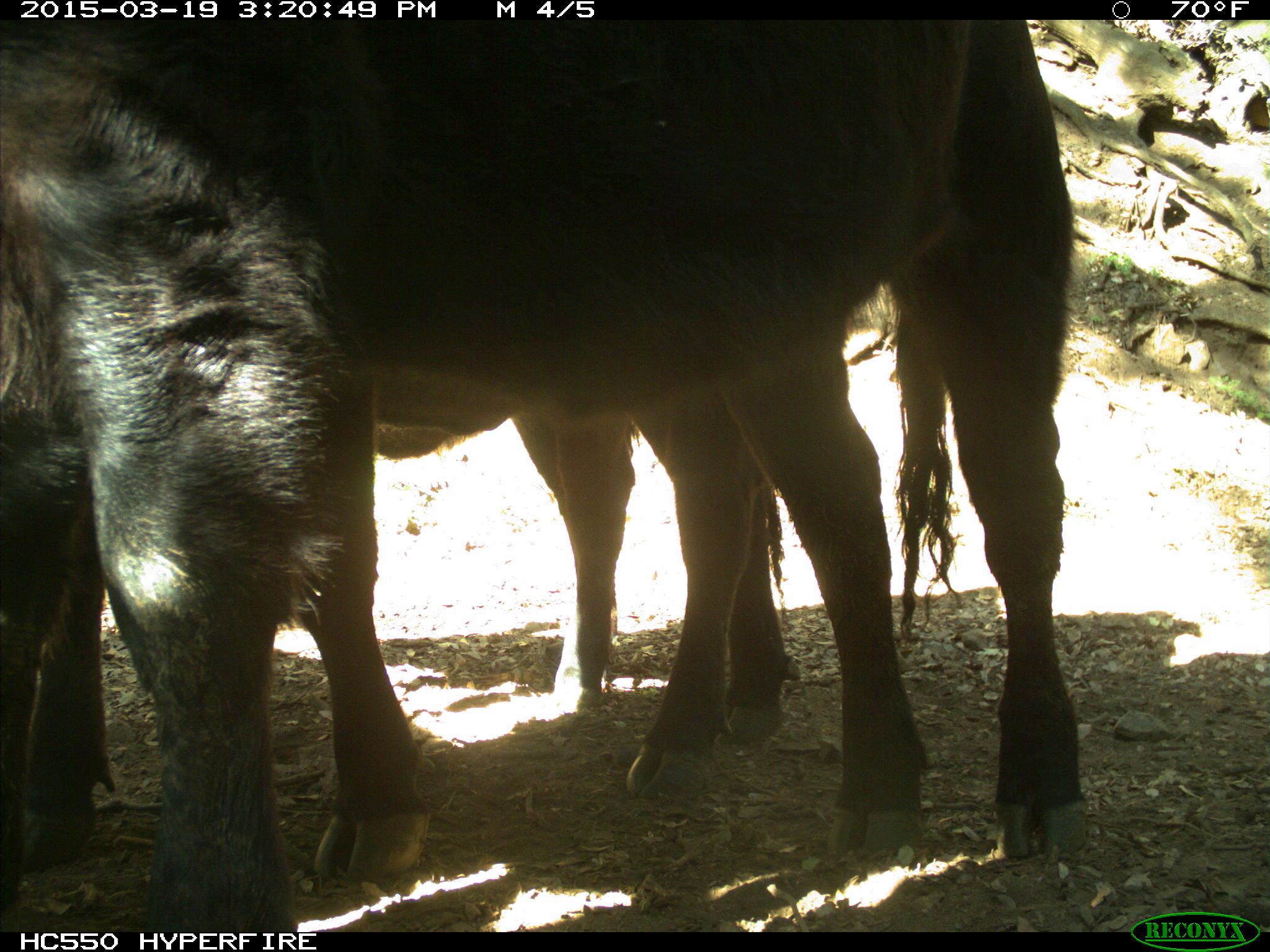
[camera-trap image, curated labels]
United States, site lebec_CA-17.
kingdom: Animalia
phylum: Chordata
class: Mammalia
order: Artiodactyla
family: Bovidae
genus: Bos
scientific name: Bos taurus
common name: domestic cow